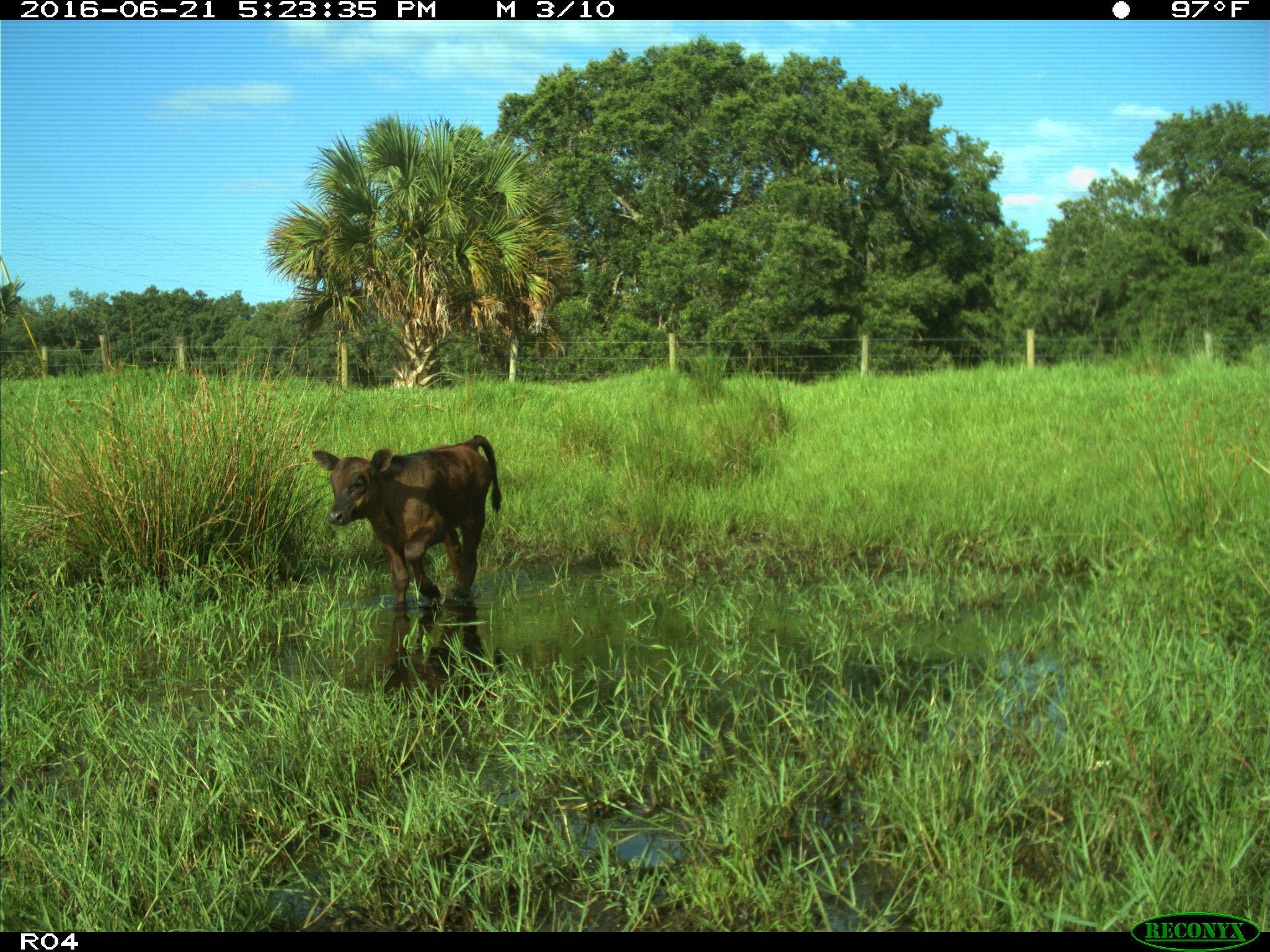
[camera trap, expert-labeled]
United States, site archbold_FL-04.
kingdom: Animalia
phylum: Chordata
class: Mammalia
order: Artiodactyla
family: Bovidae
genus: Bos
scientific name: Bos taurus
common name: domestic cow